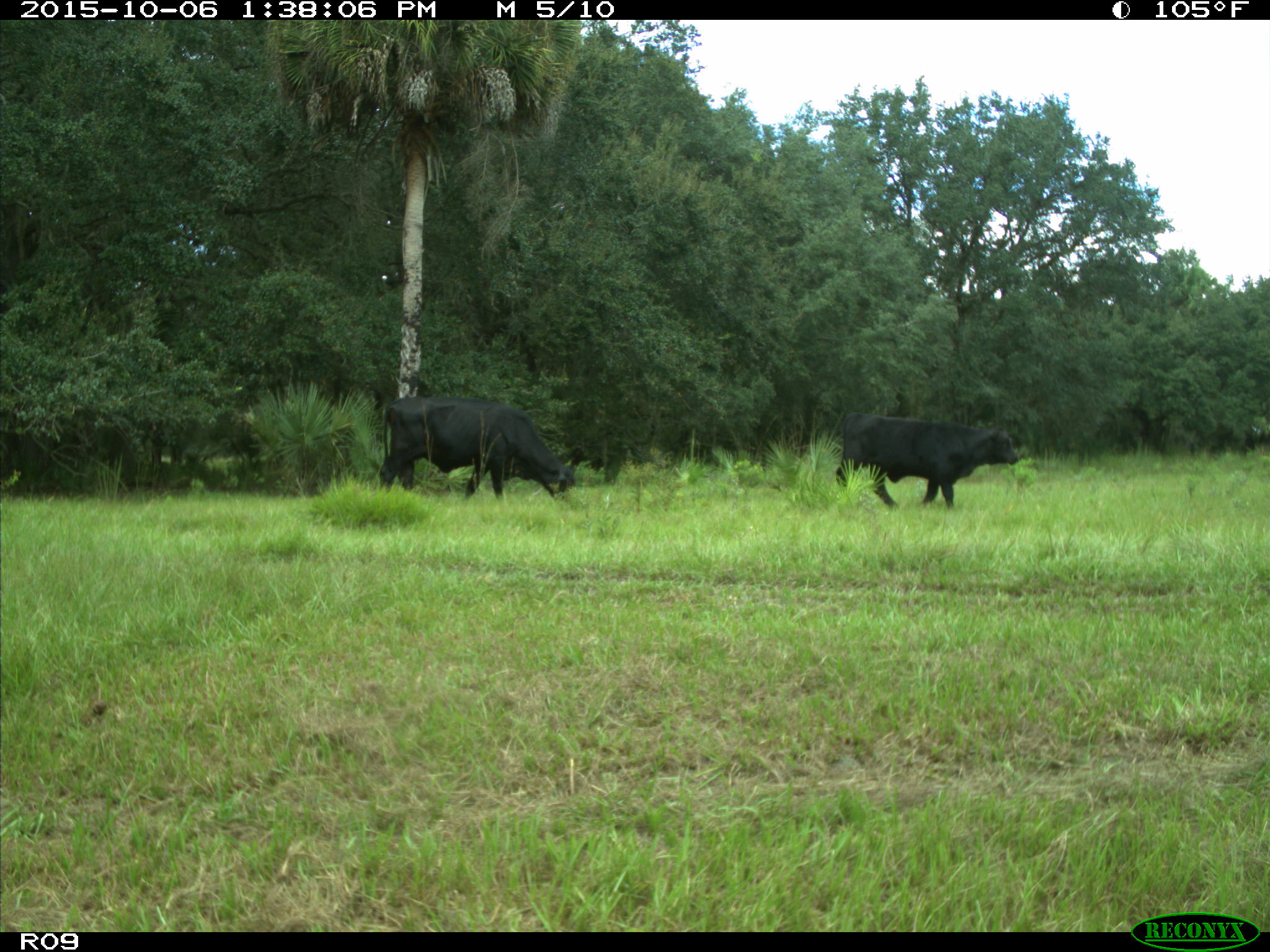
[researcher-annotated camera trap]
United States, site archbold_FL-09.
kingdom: Animalia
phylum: Chordata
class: Mammalia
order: Artiodactyla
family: Bovidae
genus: Bos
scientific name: Bos taurus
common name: domestic cow